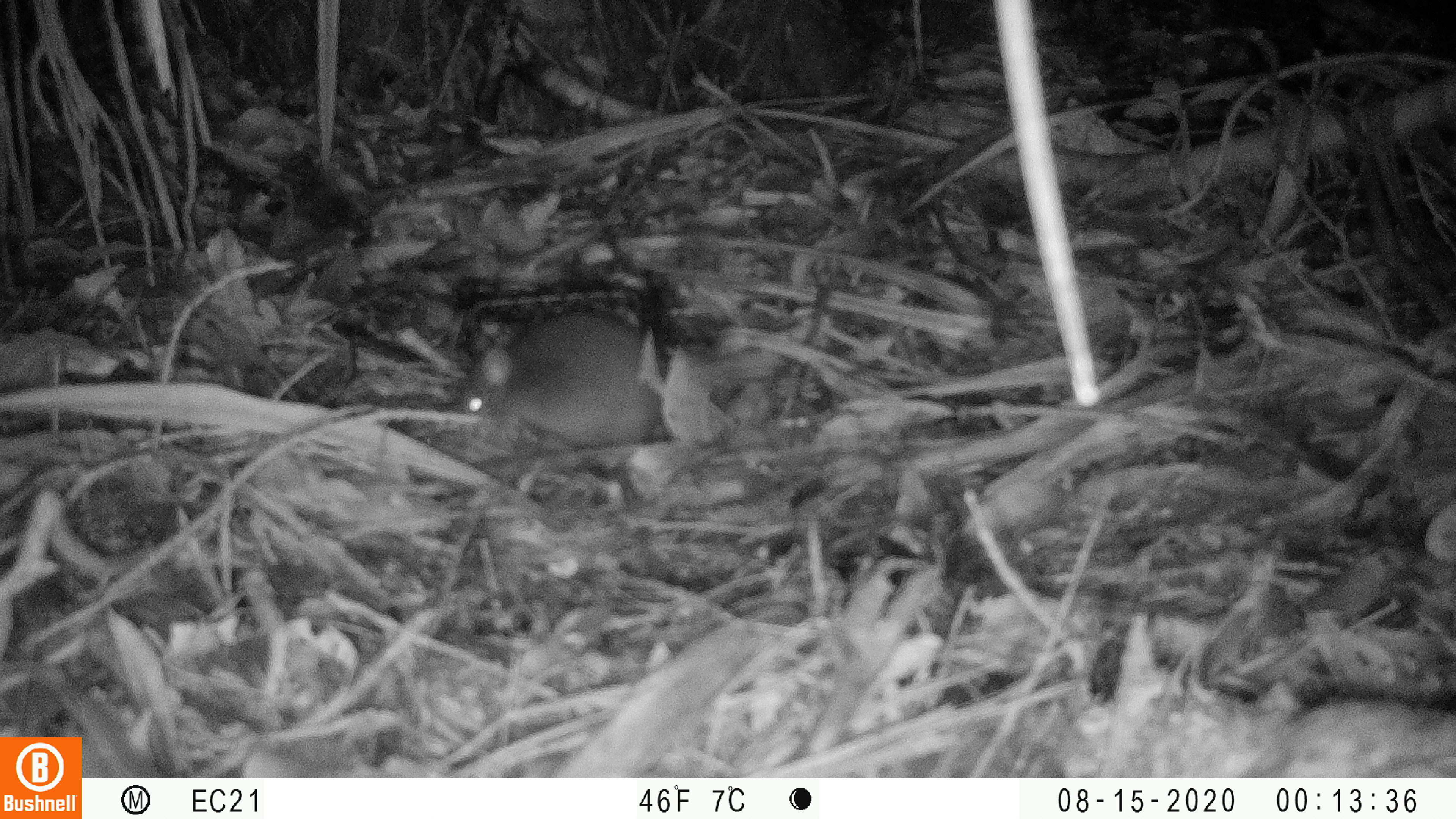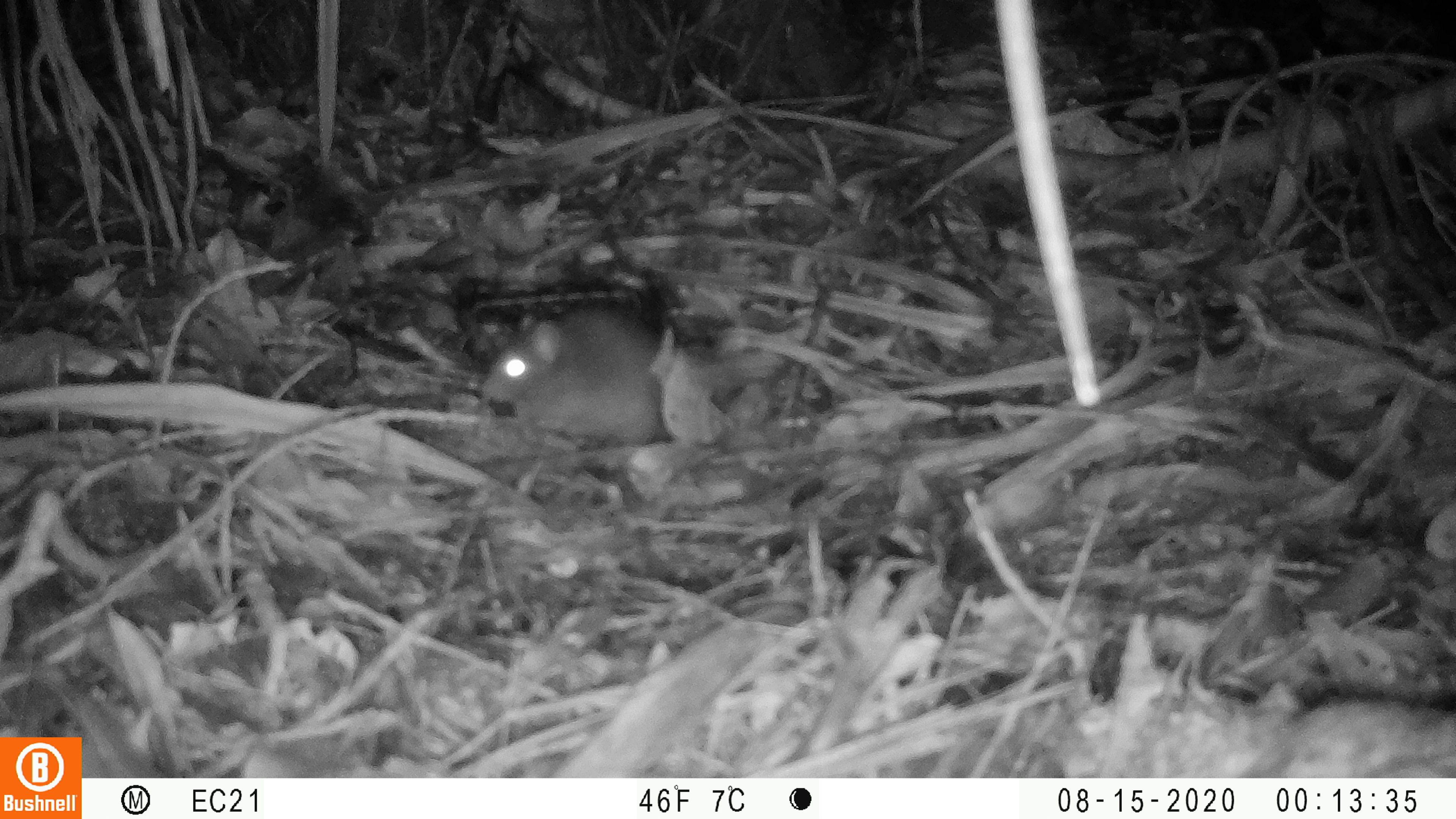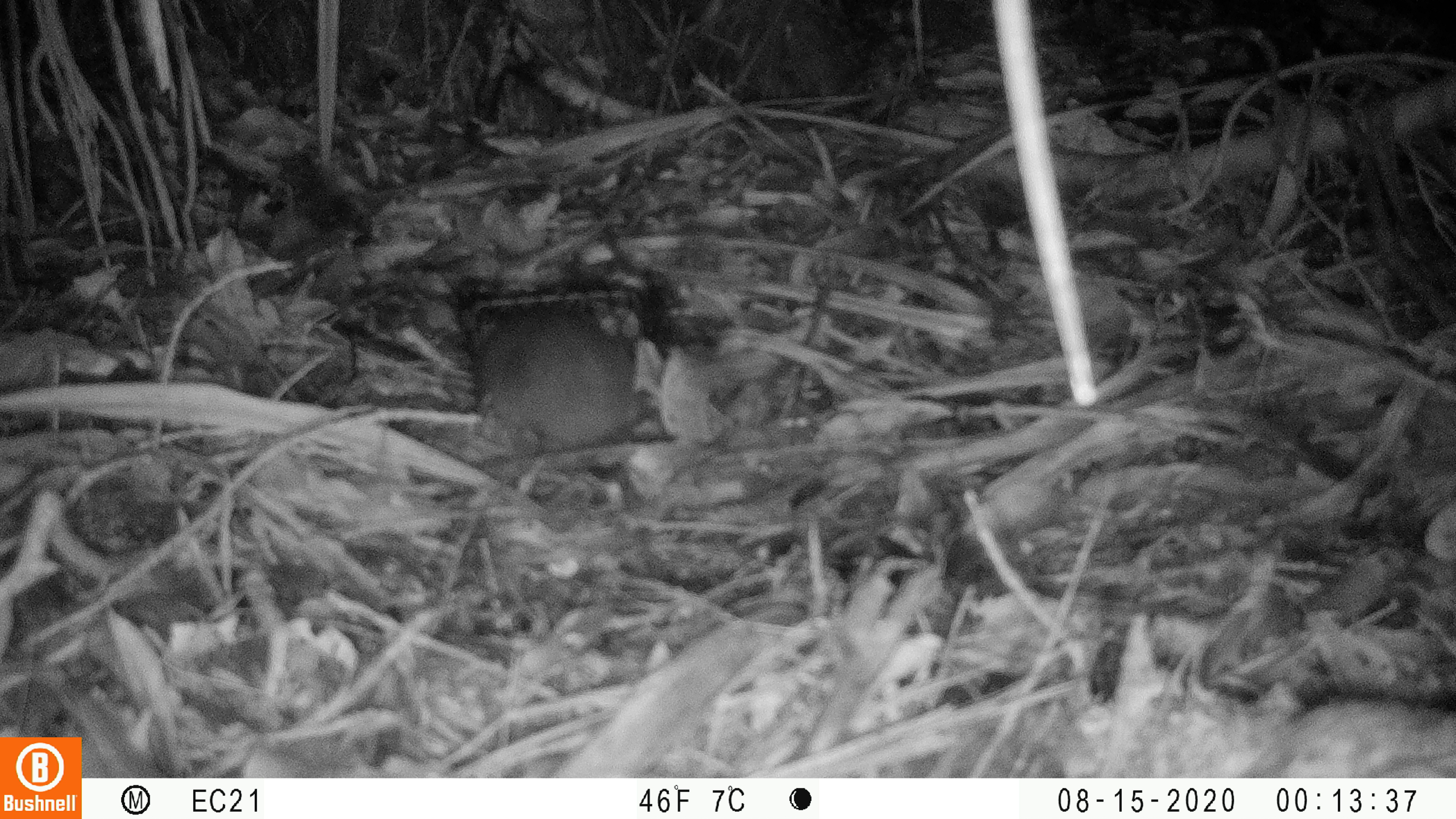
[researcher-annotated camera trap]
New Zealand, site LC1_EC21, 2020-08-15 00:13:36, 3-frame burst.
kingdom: Animalia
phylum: Chordata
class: Mammalia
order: Rodentia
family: Muridae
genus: Rattus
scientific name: Rattus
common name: rat